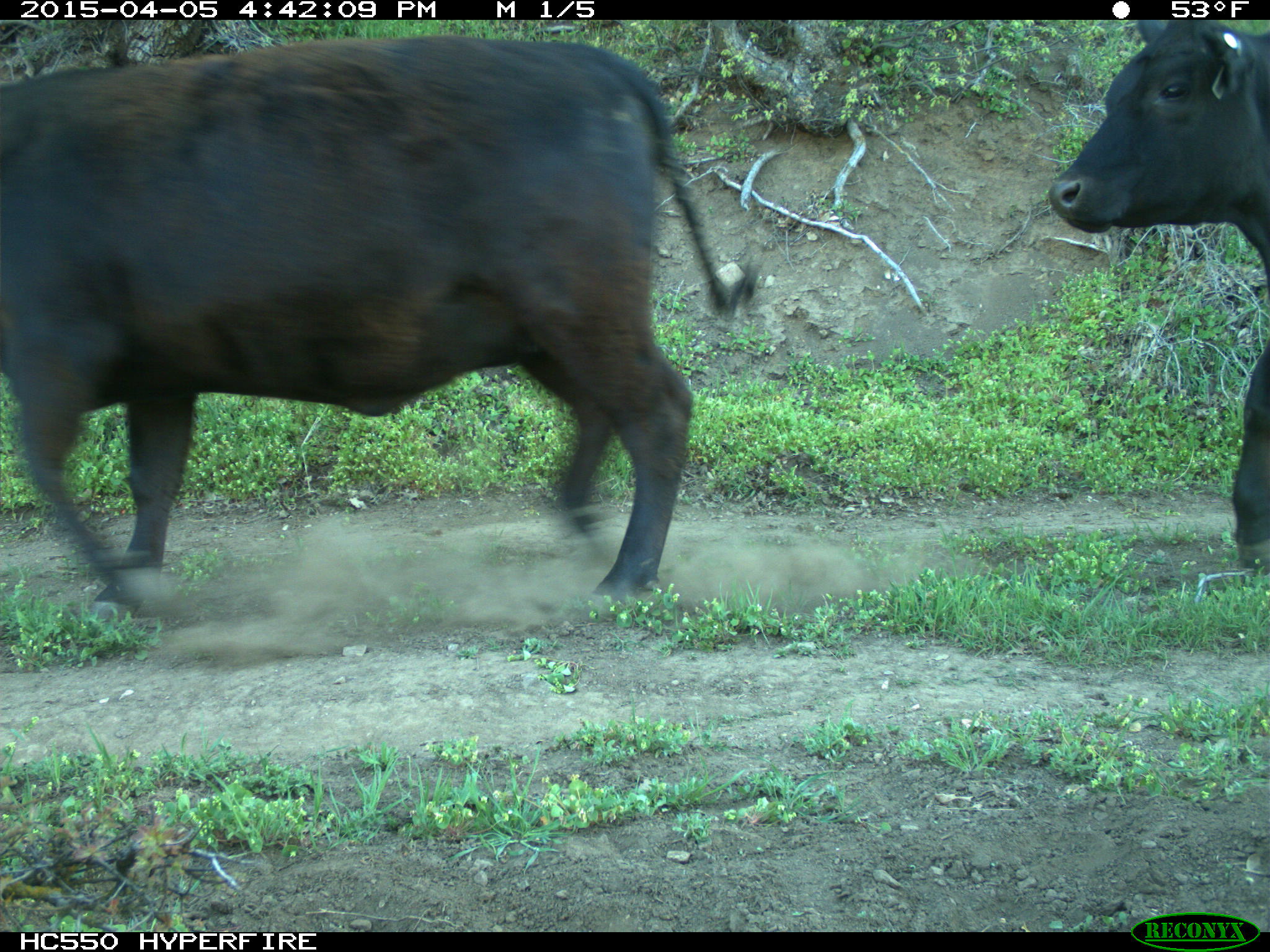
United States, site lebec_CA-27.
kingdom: Animalia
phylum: Chordata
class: Mammalia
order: Artiodactyla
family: Bovidae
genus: Bos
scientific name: Bos taurus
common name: domestic cow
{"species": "Bos taurus (domestic cow)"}